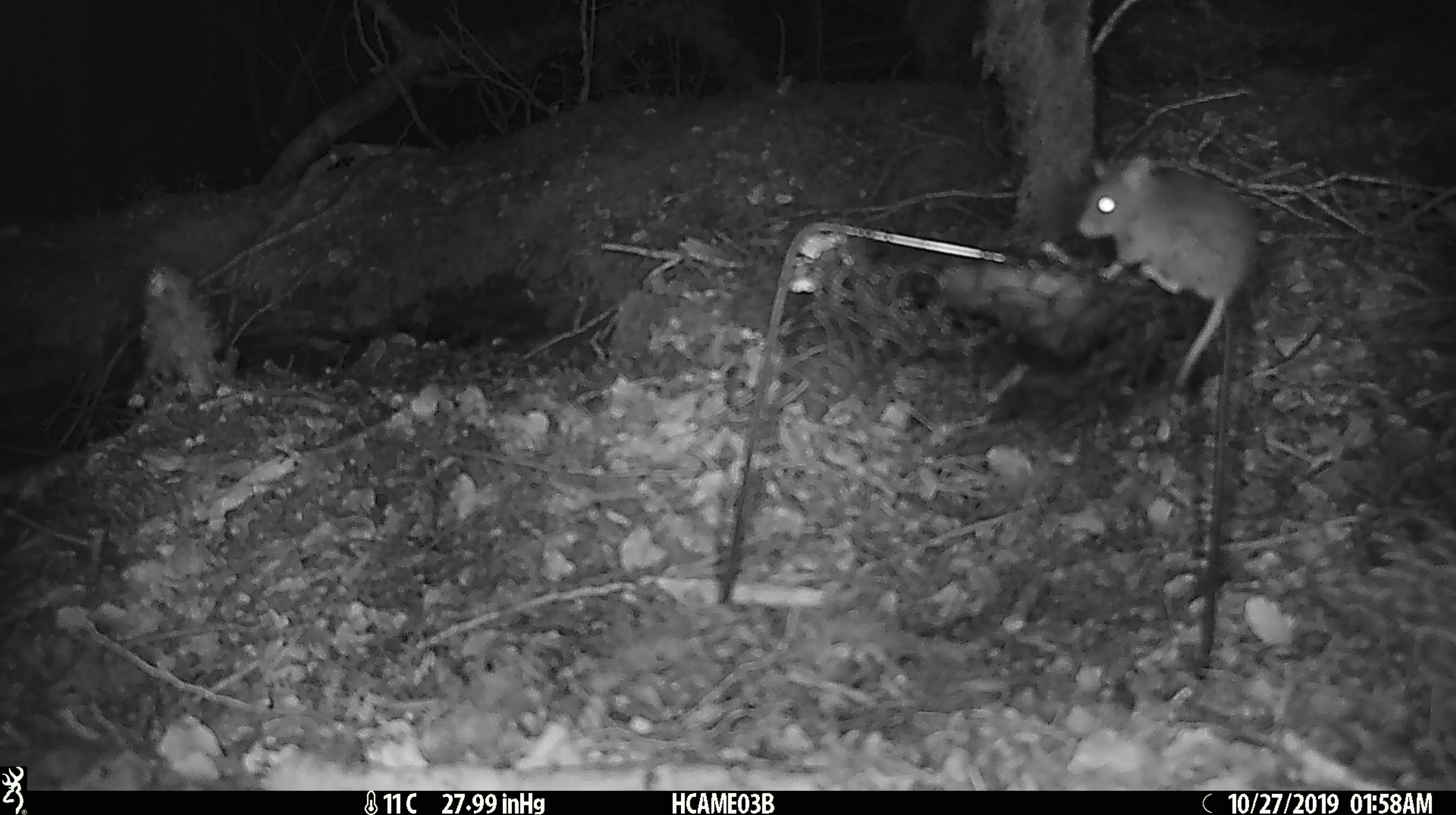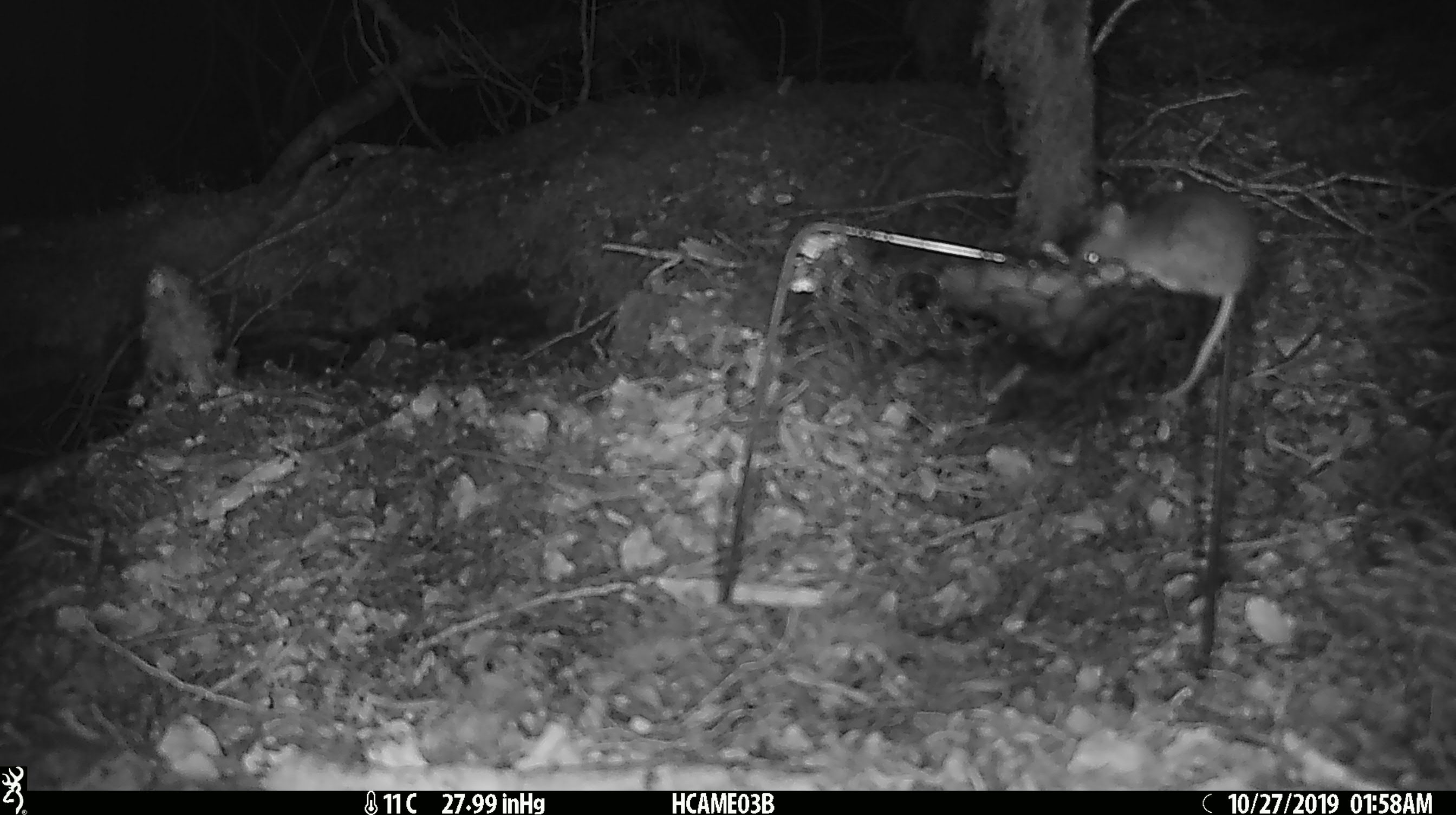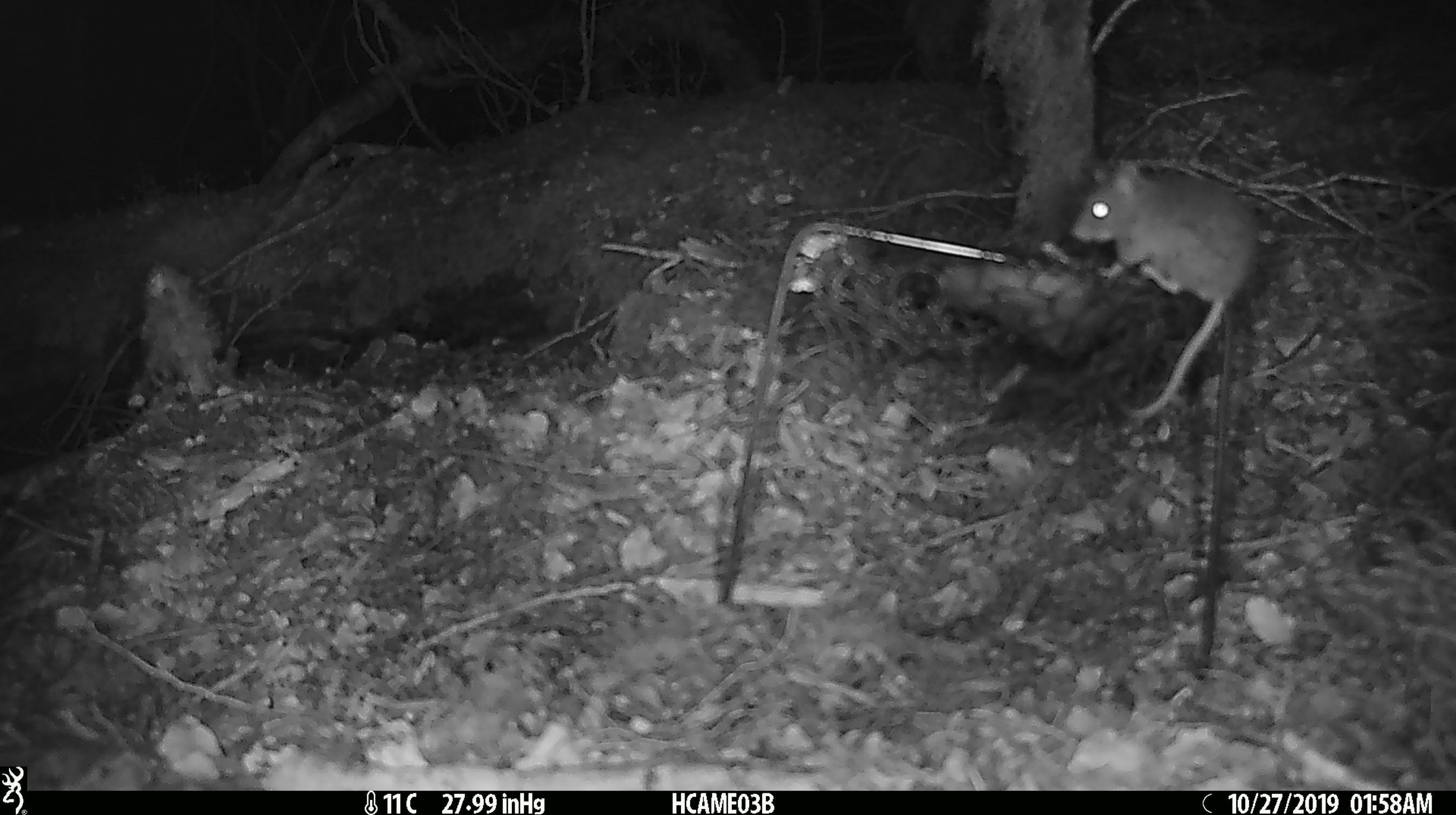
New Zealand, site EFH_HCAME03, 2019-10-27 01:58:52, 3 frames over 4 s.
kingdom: Animalia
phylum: Chordata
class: Mammalia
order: Rodentia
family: Muridae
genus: Mus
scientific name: Mus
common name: mouse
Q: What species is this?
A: Mouse (Mus).